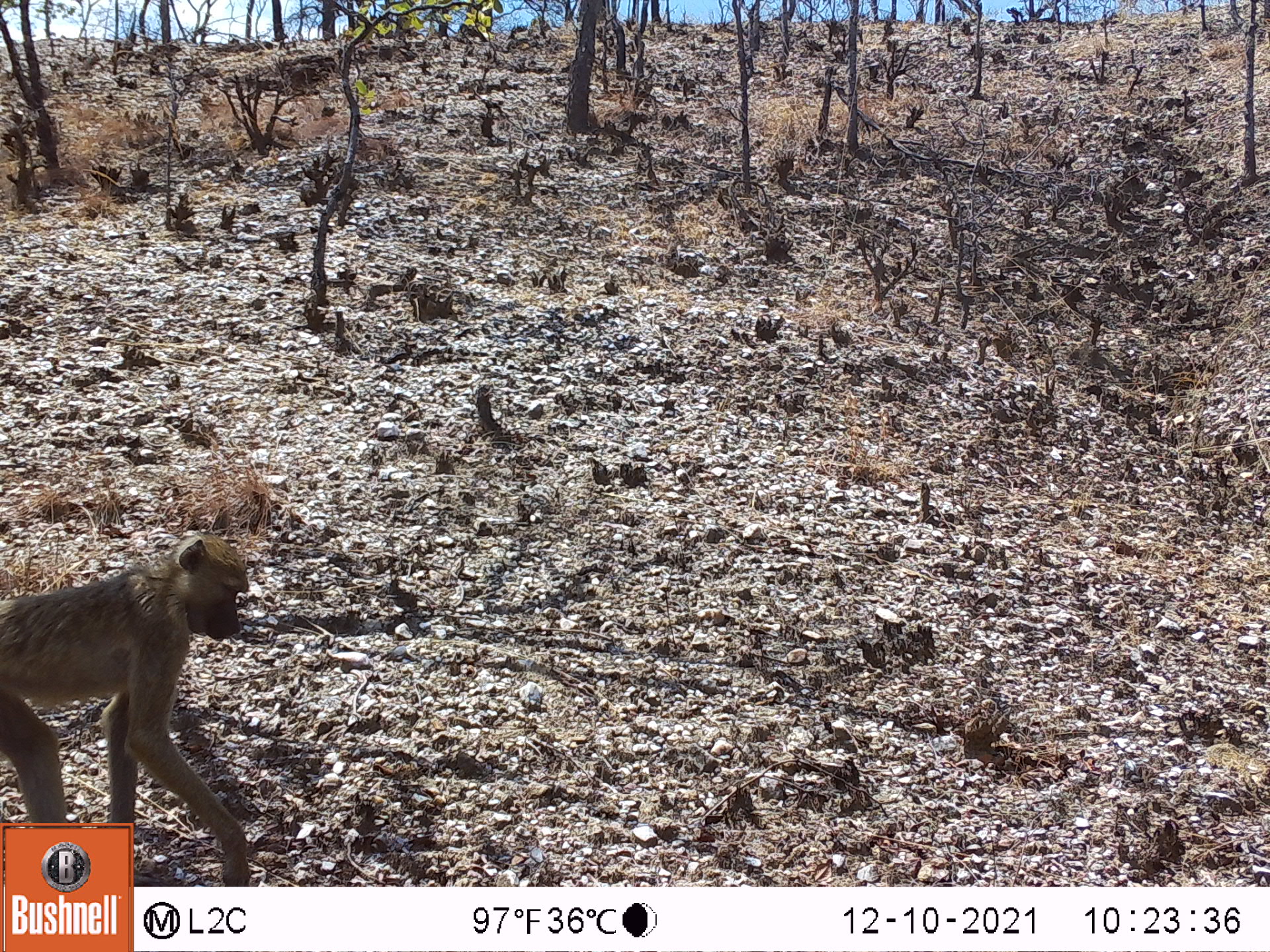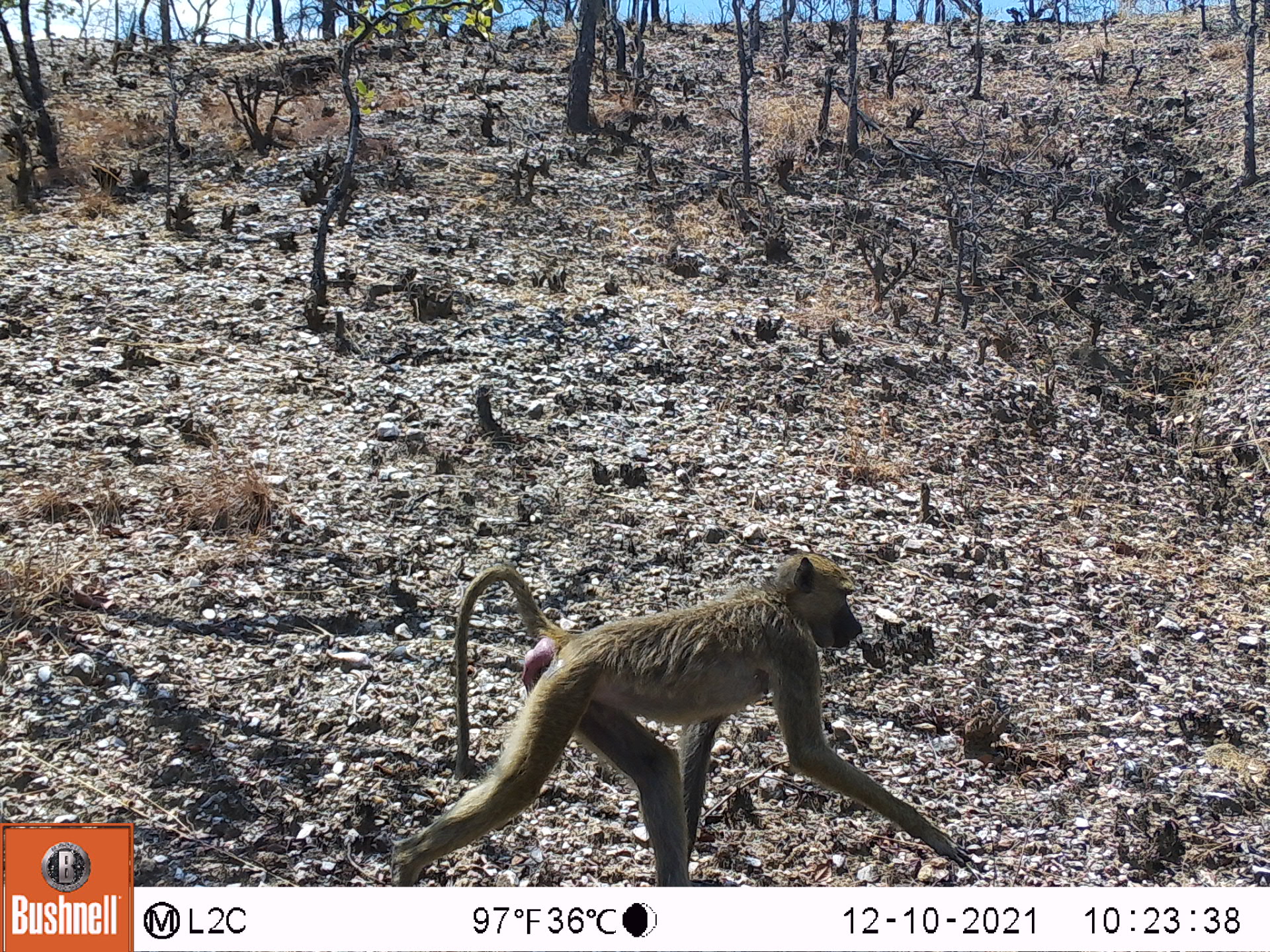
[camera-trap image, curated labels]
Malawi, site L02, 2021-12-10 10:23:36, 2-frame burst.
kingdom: Animalia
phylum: Chordata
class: Mammalia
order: Primates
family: Cercopithecidae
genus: Papio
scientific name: Papio cynocephalus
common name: yellow baboon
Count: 1.